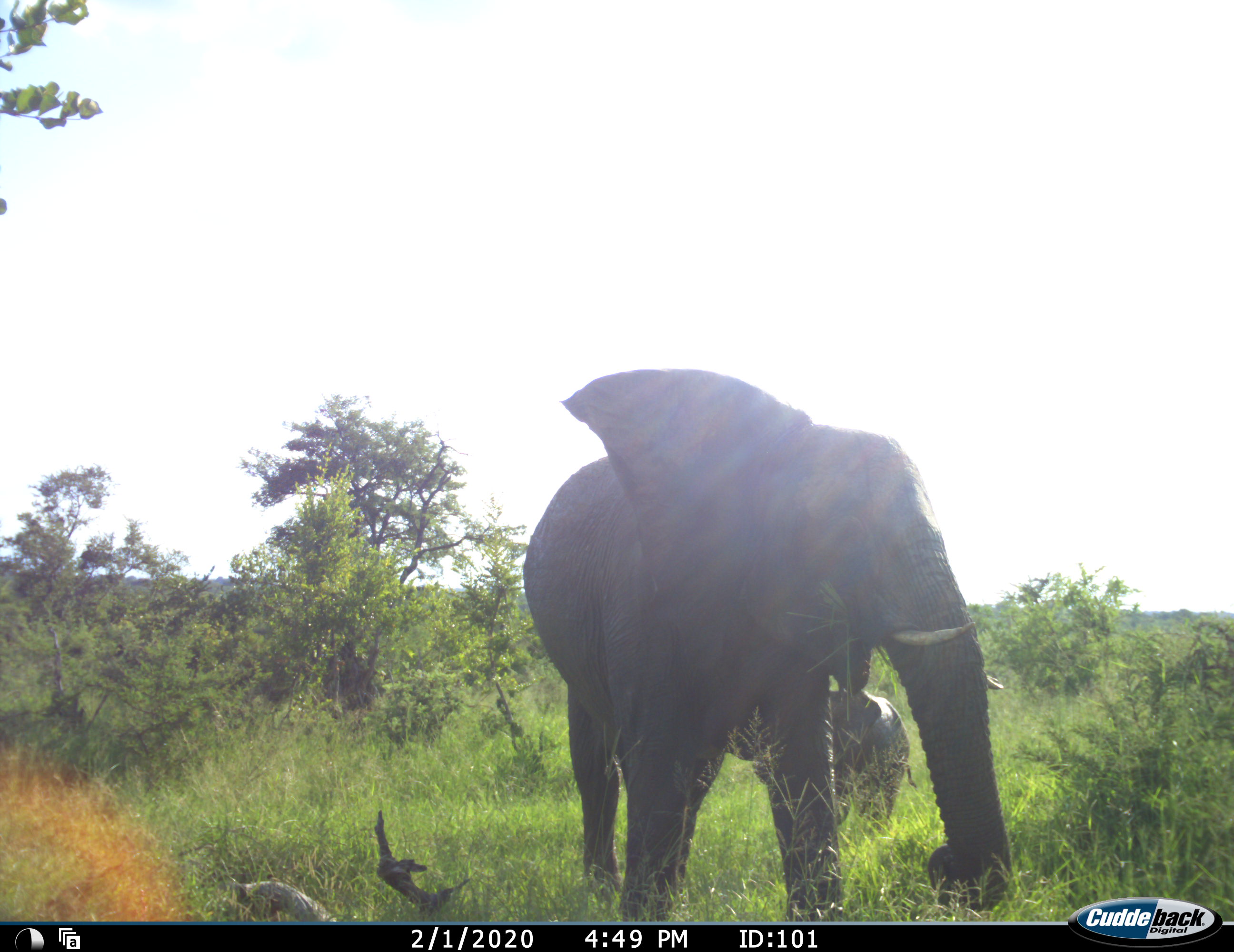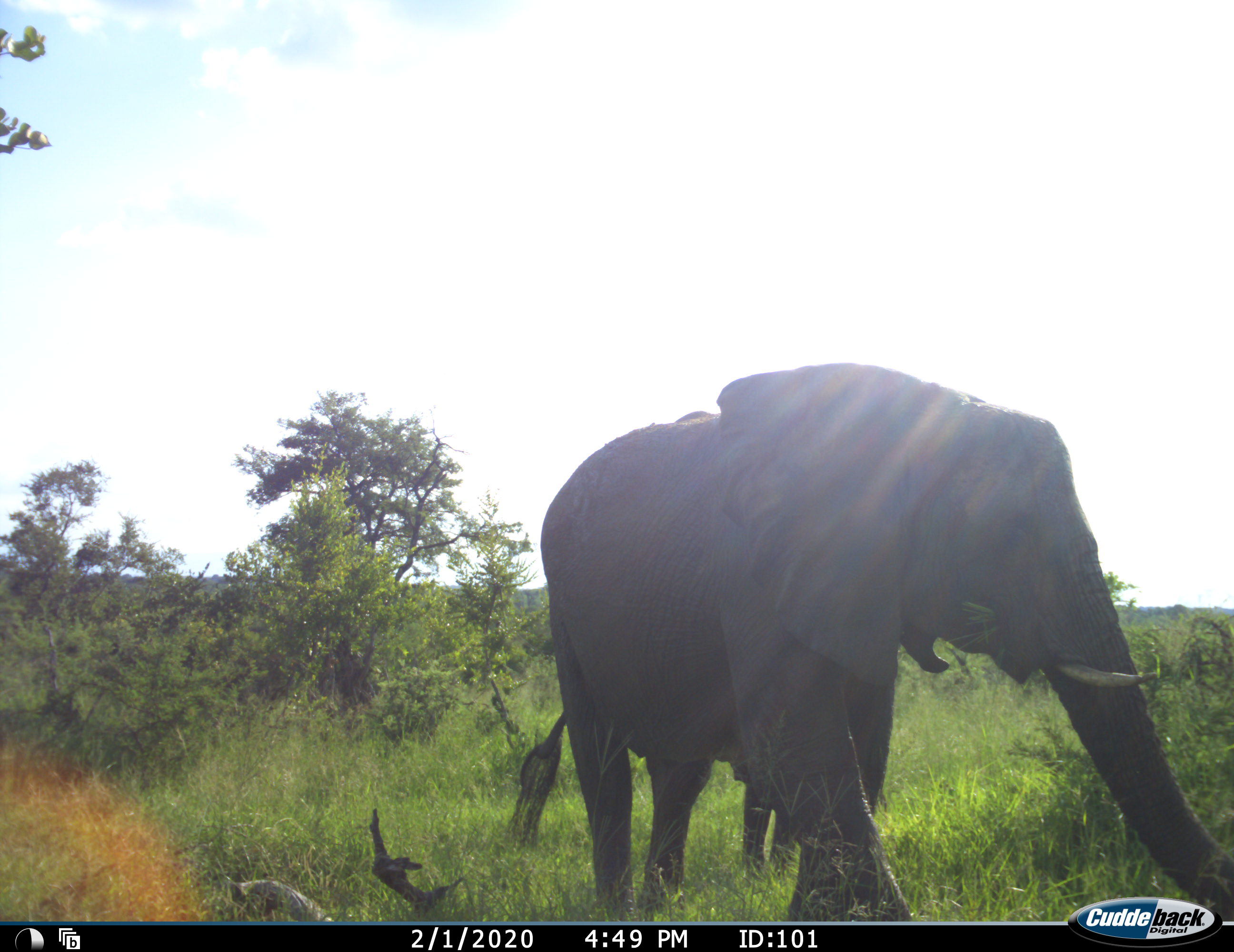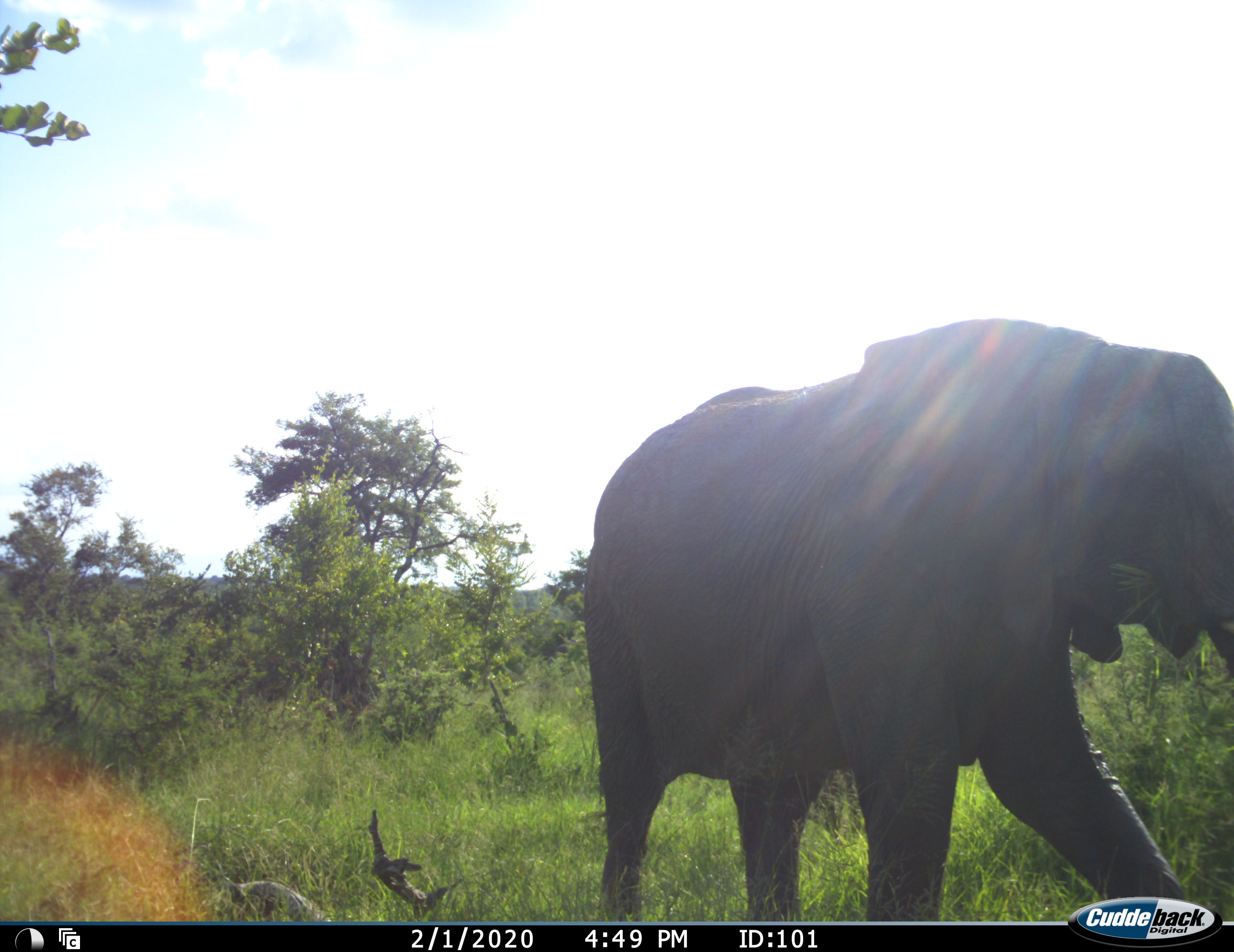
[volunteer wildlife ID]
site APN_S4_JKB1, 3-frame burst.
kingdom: Animalia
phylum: Chordata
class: Mammalia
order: Proboscidea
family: Elephantidae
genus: Loxodonta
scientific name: Loxodonta africana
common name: african bush elephant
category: elephant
Elephant (african bush elephant) (Loxodonta africana), count 2. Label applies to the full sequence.